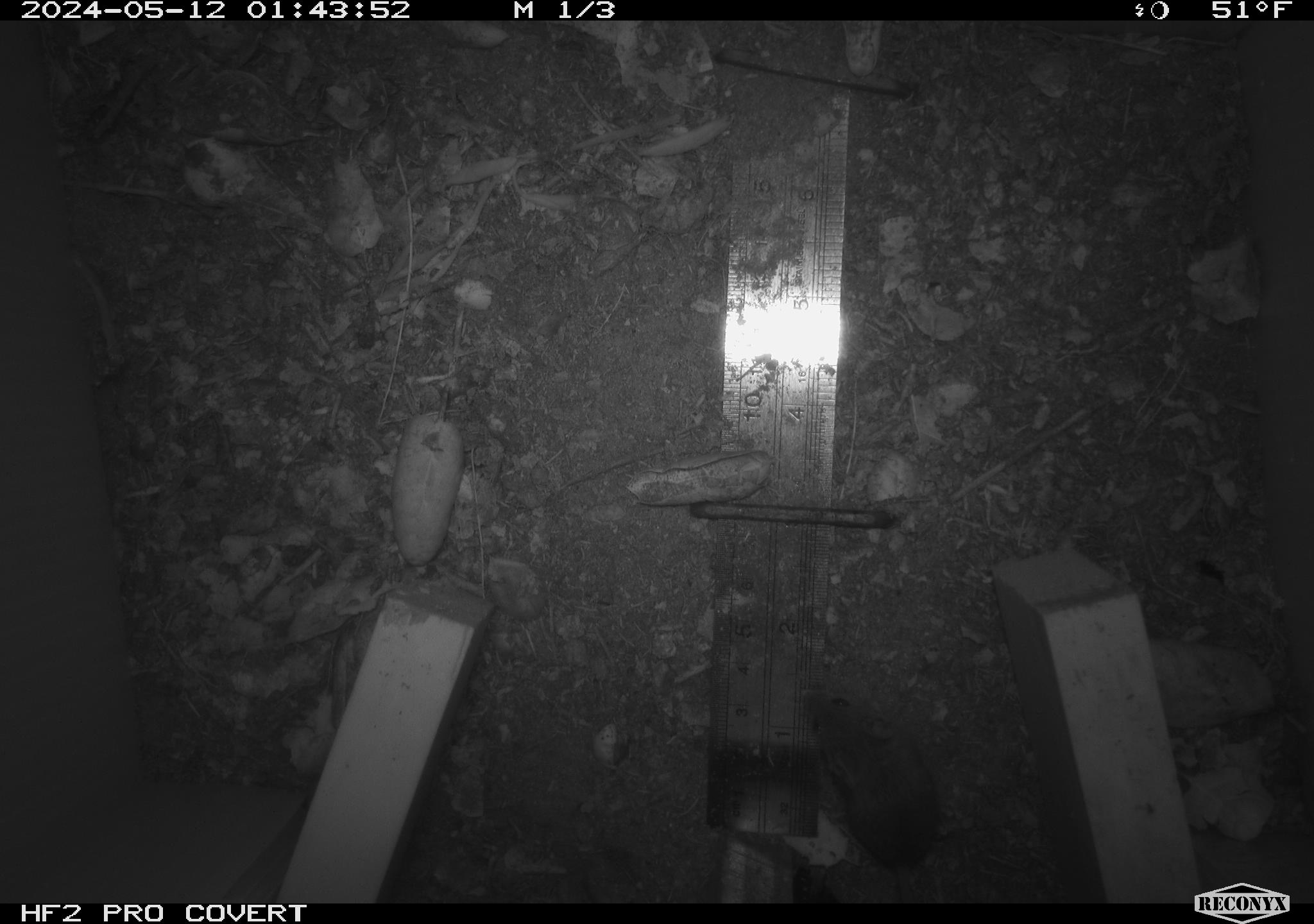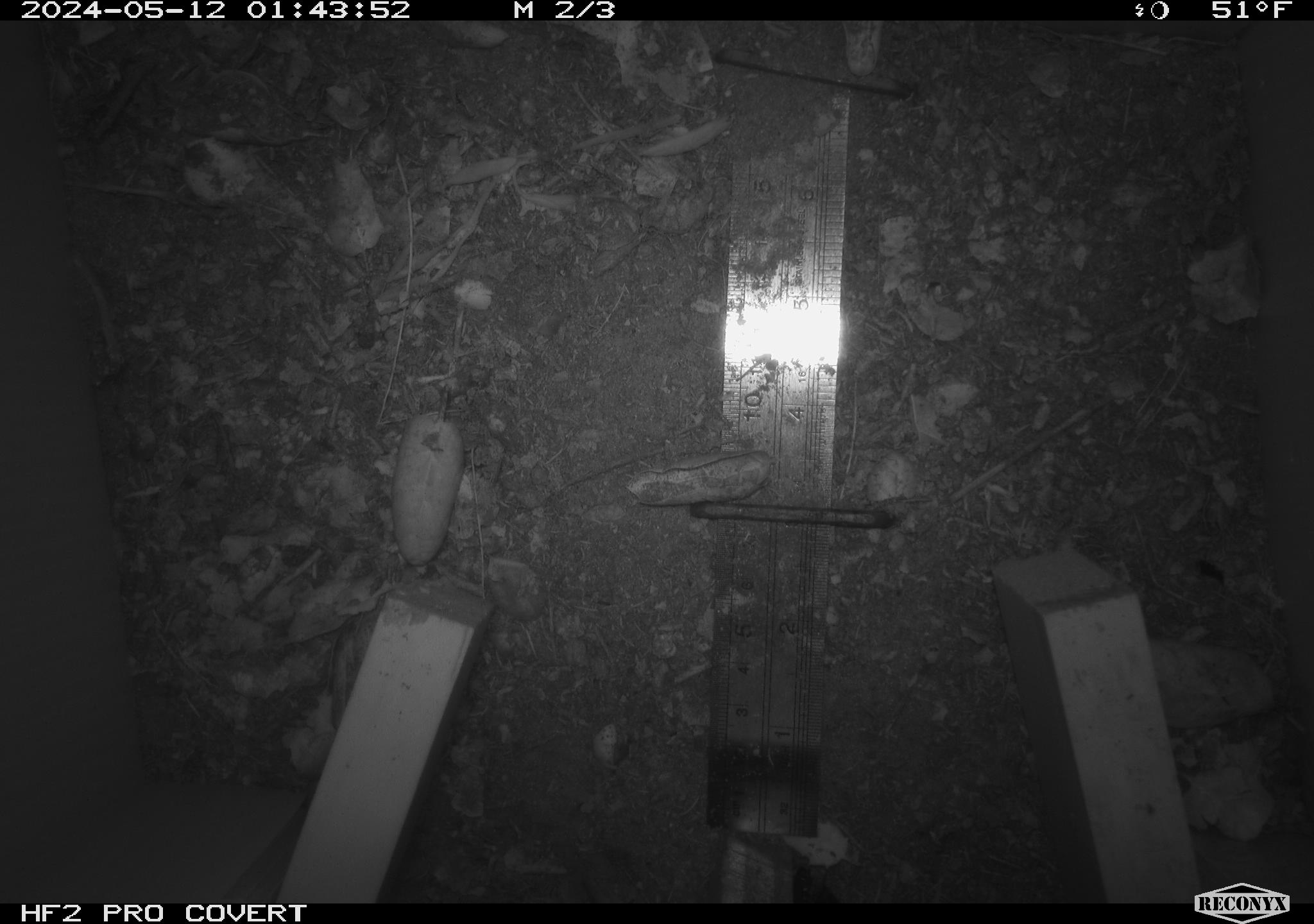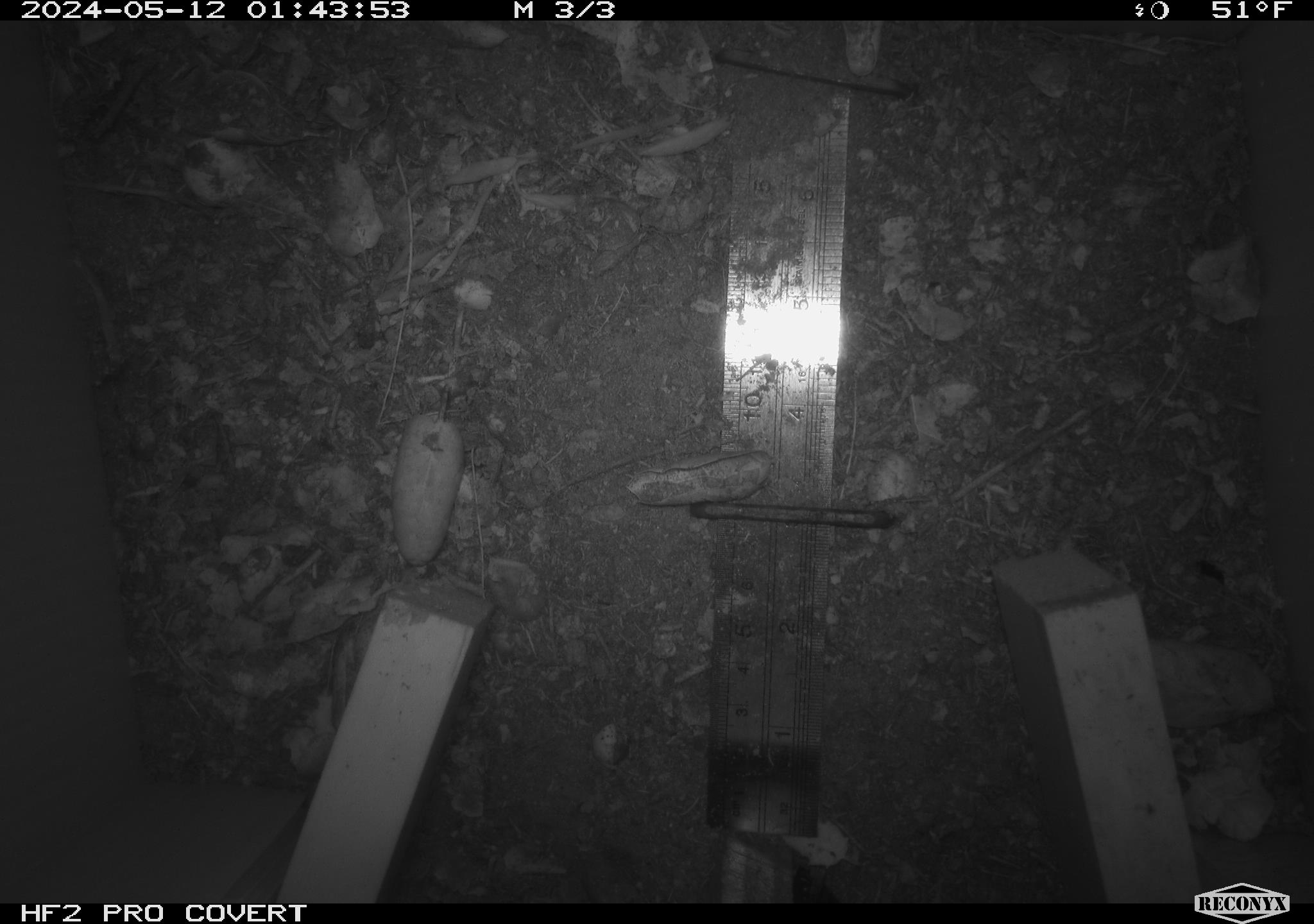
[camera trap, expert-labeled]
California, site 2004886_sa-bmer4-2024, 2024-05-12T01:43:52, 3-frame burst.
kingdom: Animalia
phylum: Chordata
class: Mammalia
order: Rodentia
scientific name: Rodentia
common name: mouse species